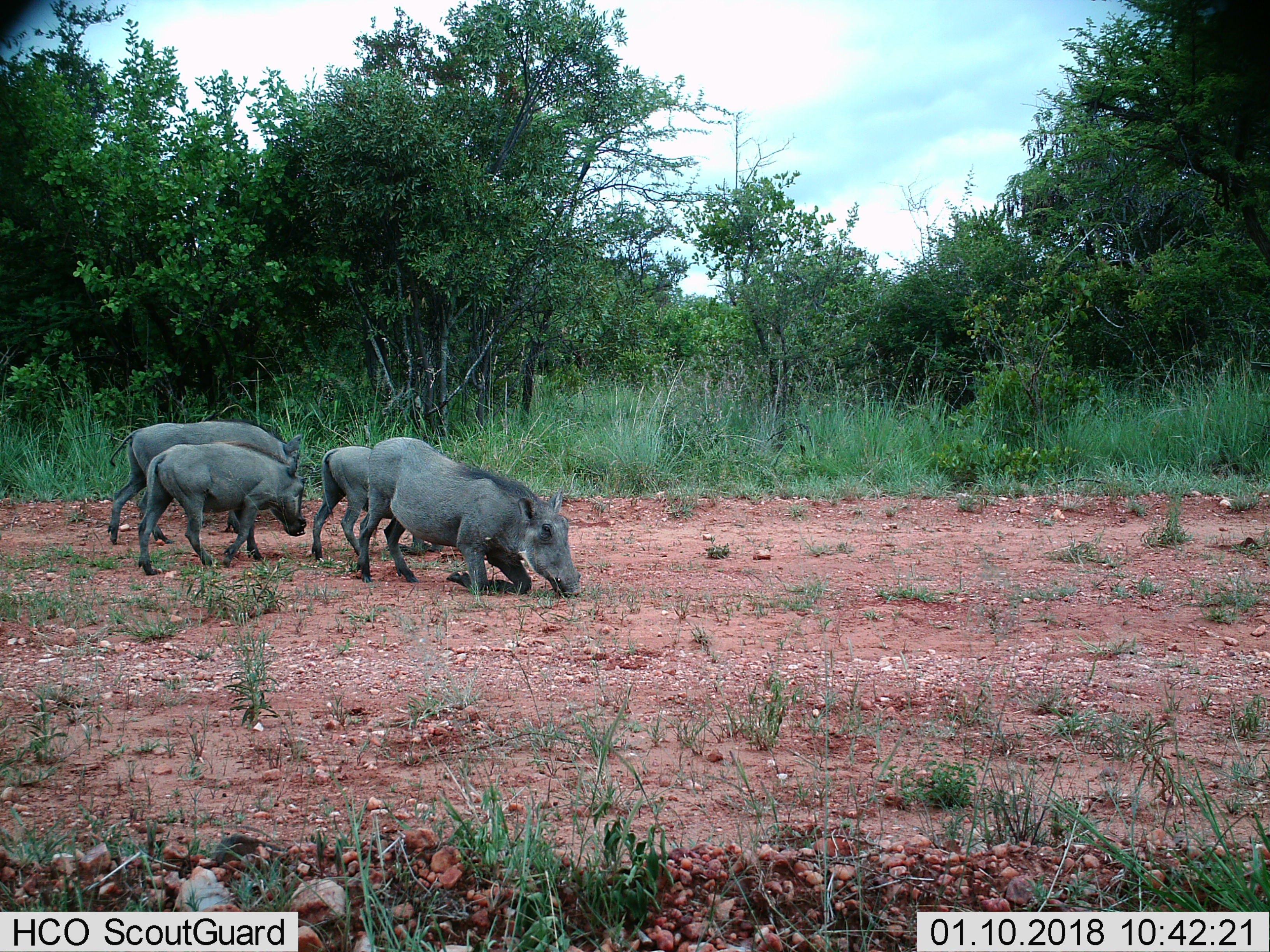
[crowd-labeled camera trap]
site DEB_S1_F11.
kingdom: Animalia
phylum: Chordata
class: Mammalia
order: Artiodactyla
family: Suidae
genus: Phacochoerus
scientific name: Phacochoerus africanus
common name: warthog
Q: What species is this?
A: Warthog (Phacochoerus africanus).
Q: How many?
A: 4.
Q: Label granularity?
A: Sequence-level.